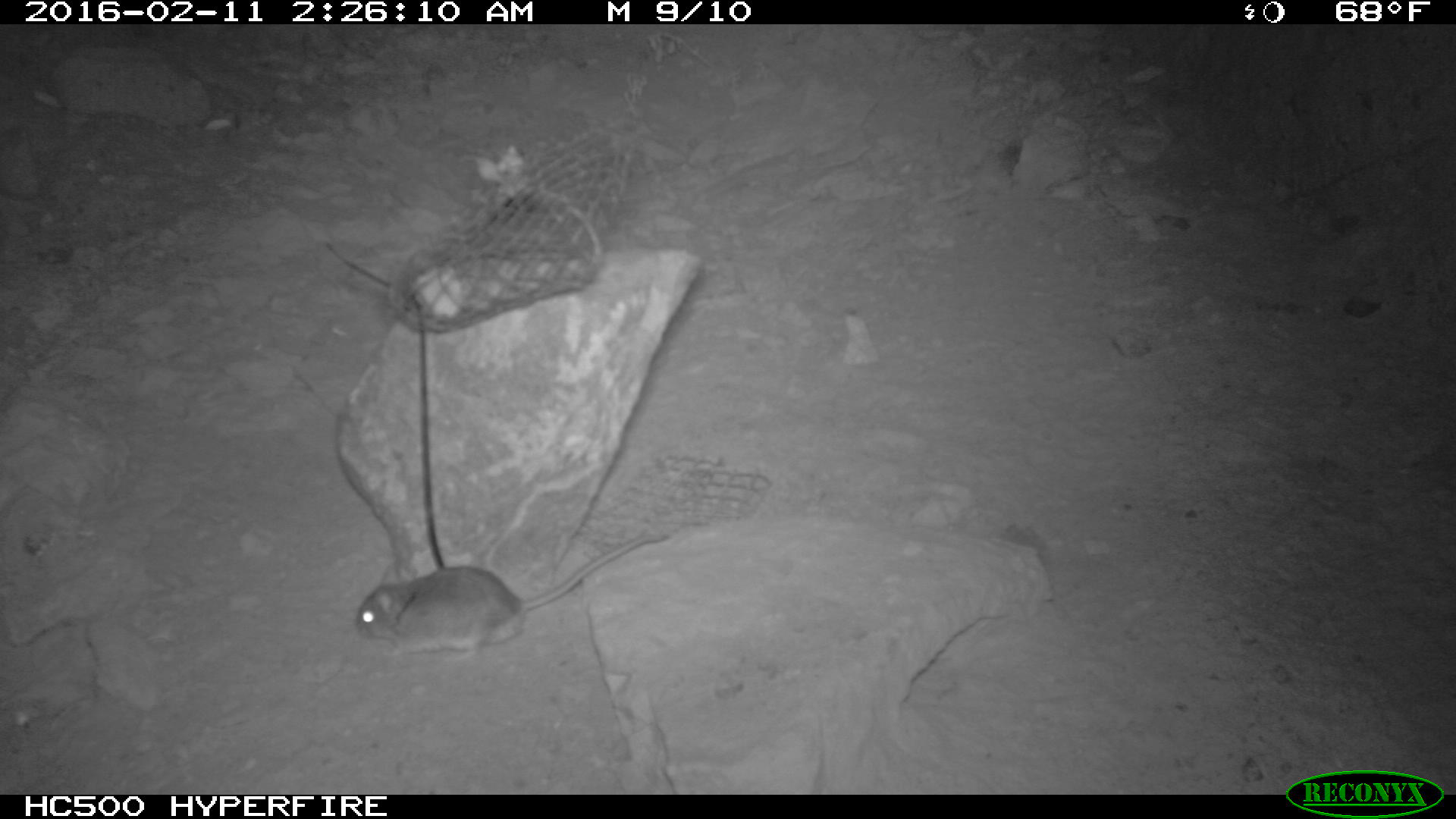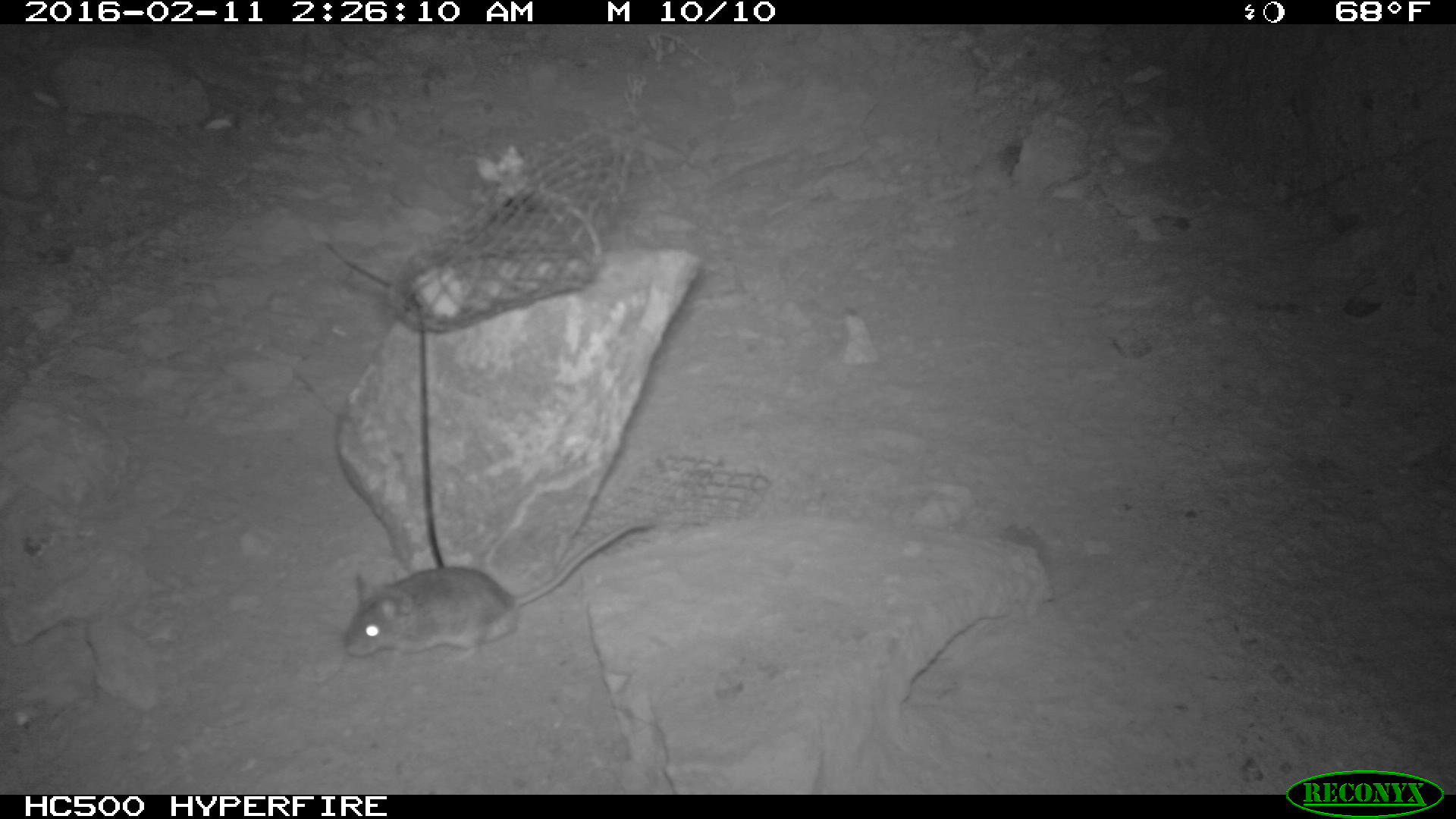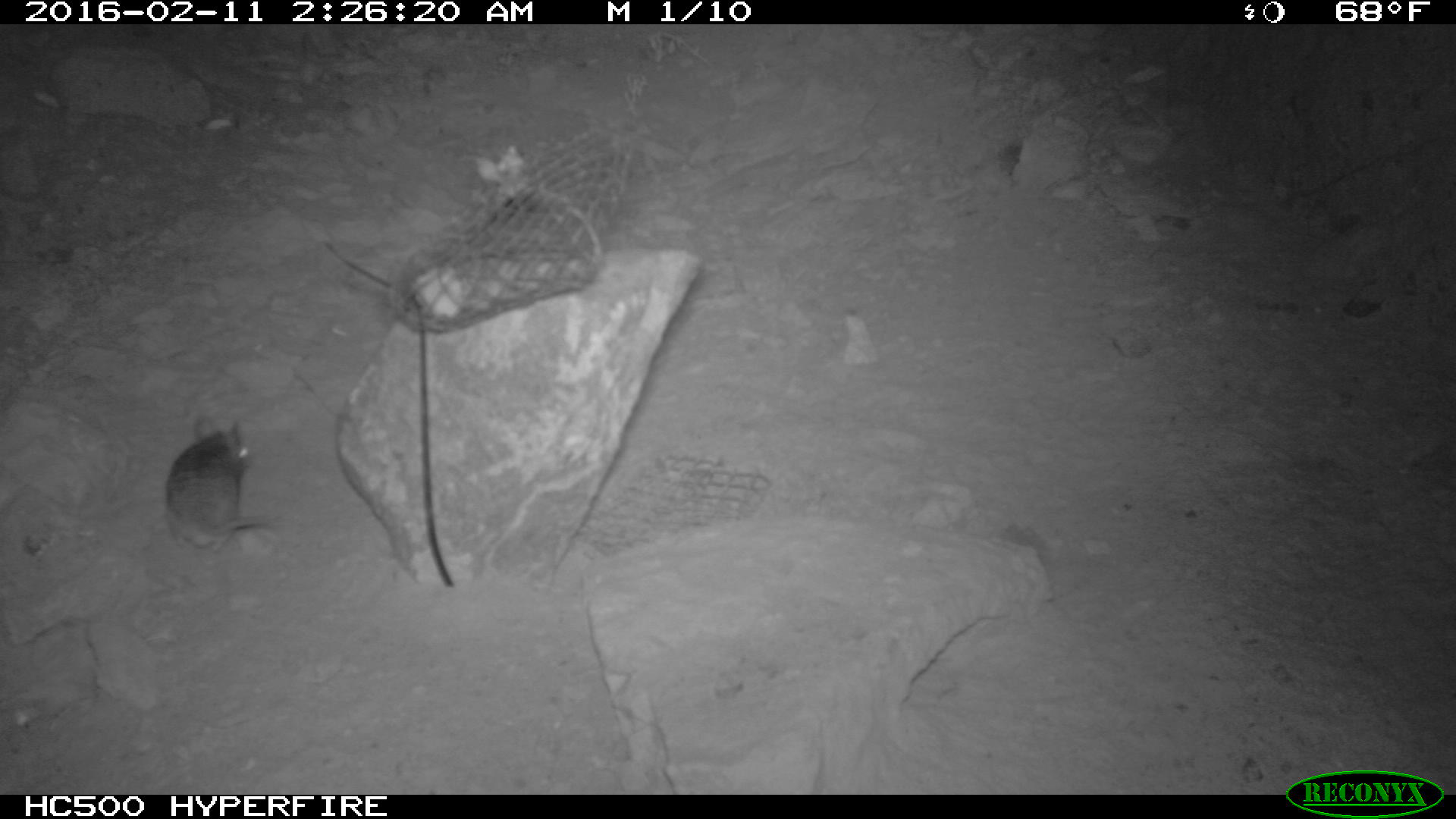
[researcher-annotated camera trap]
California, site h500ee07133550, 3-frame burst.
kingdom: Animalia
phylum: Chordata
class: Mammalia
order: Rodentia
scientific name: Rodentia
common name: rodent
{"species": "rodent (Rodentia)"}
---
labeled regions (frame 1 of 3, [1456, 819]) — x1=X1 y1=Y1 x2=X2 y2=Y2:
rodent: x1=356 y1=534 x2=667 y2=665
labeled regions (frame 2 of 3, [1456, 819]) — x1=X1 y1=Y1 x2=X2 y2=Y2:
rodent: x1=342 y1=519 x2=656 y2=664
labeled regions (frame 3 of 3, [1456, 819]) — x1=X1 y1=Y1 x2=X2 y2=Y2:
rodent: x1=162 y1=415 x2=286 y2=557